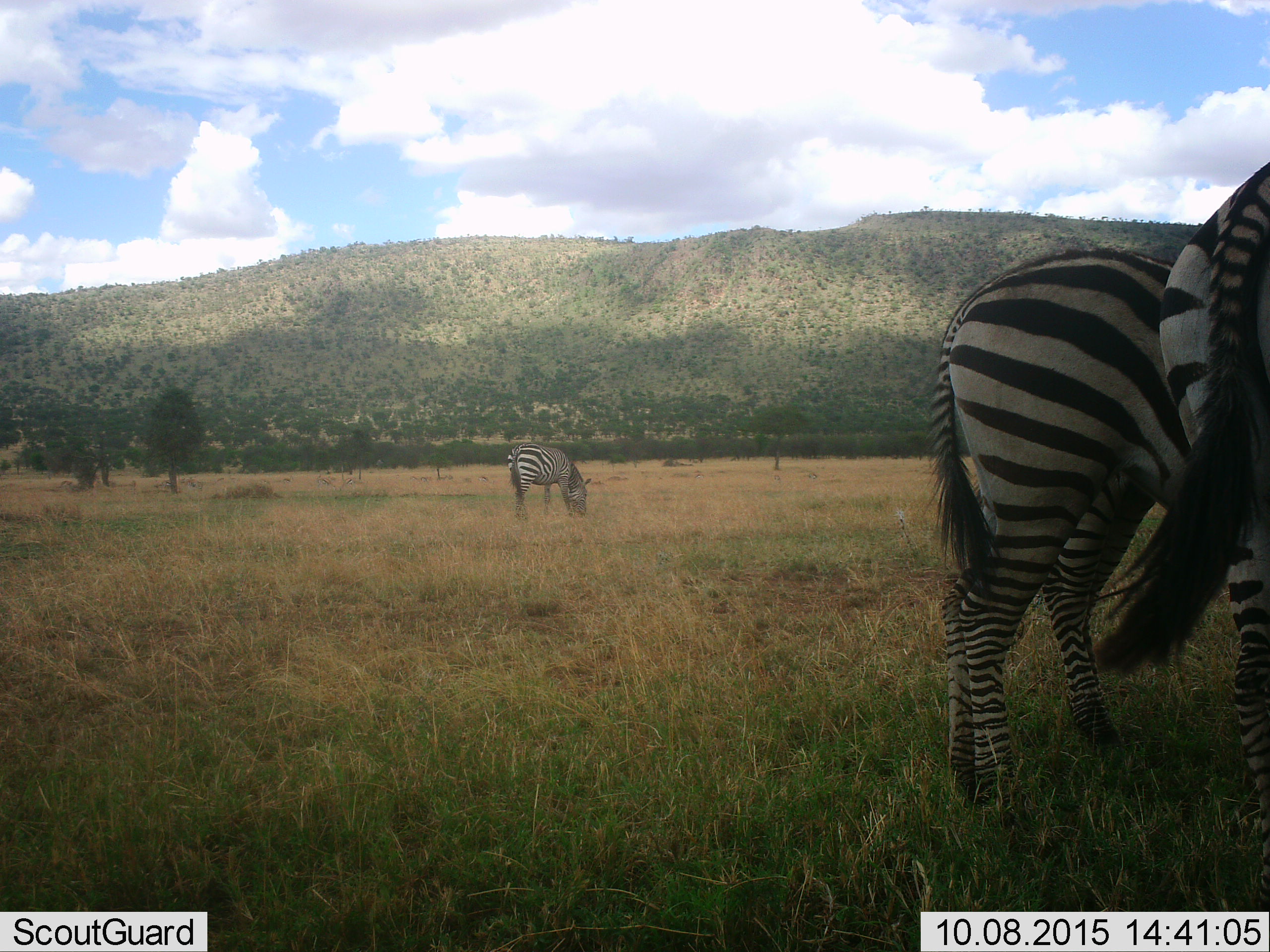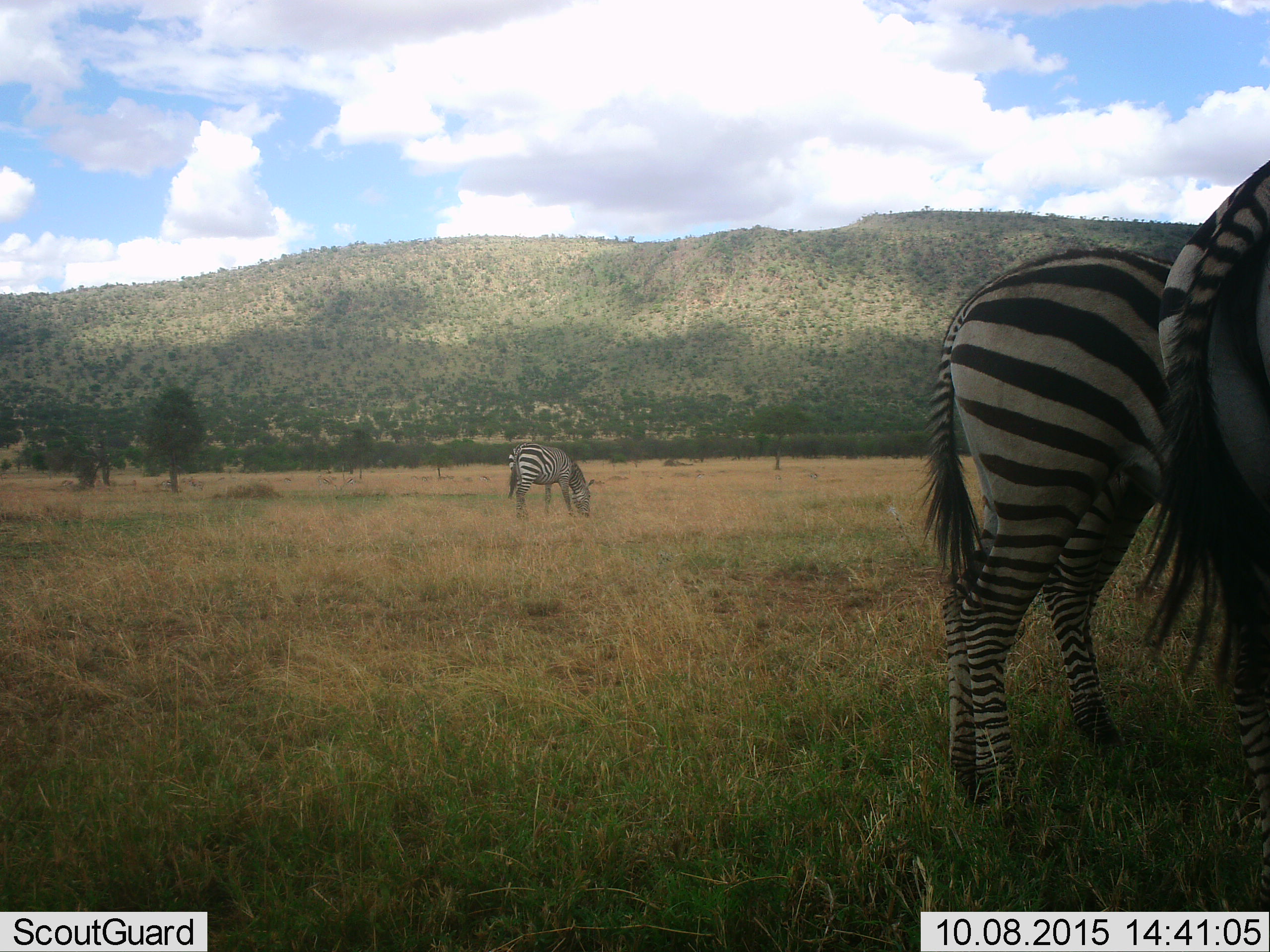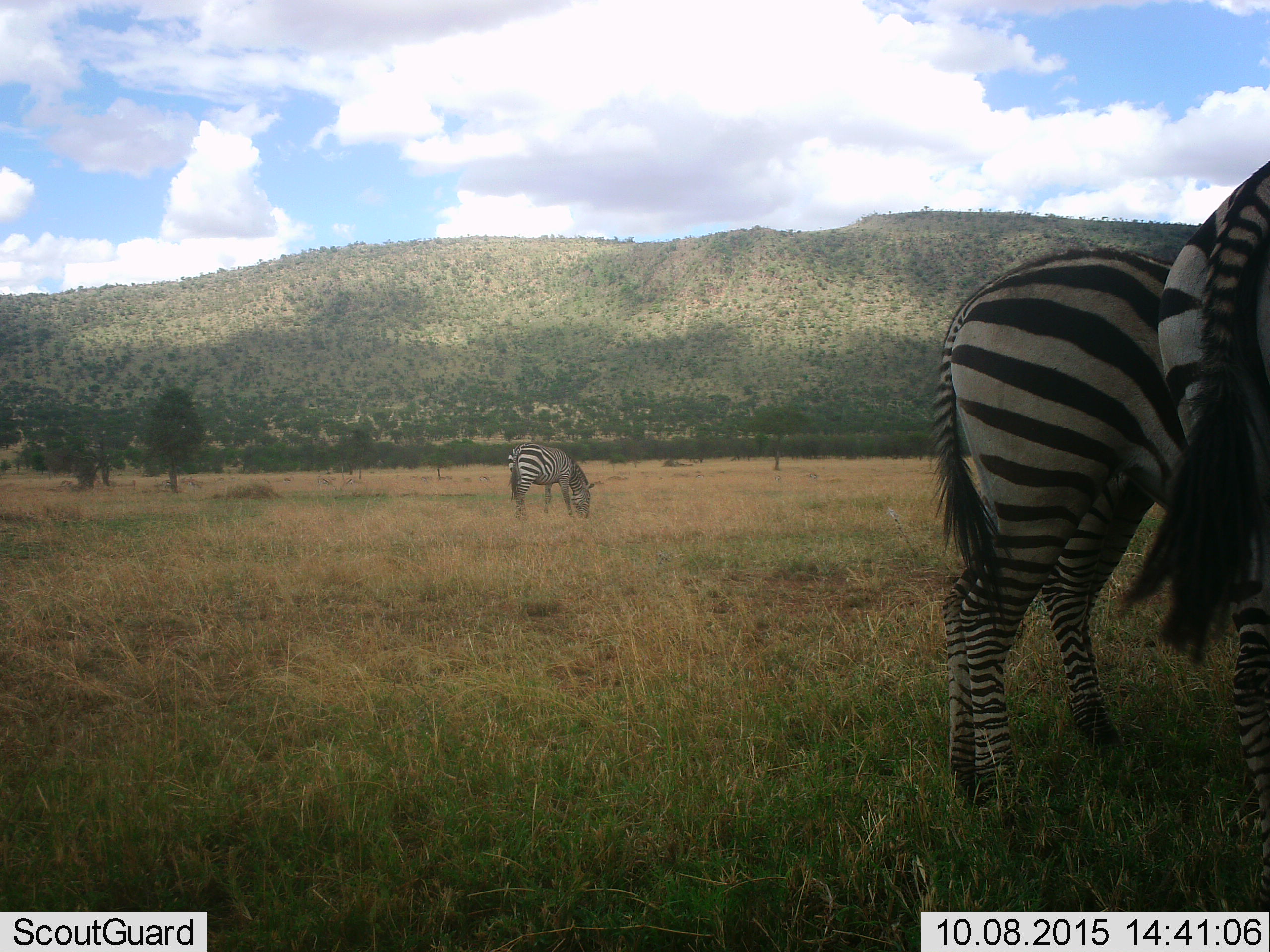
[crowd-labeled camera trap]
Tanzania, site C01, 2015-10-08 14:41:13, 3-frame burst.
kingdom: Animalia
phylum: Chordata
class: Mammalia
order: Perissodactyla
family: Equidae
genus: Equus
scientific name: Equus quagga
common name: plains zebra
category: zebra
Zebra (plains zebra) (Equus quagga), count 3. Behavior (volunteer vote fractions): standing 55%, resting 0%, moving 0%, interacting 5%. Young present (vote fraction): 0%. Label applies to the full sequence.